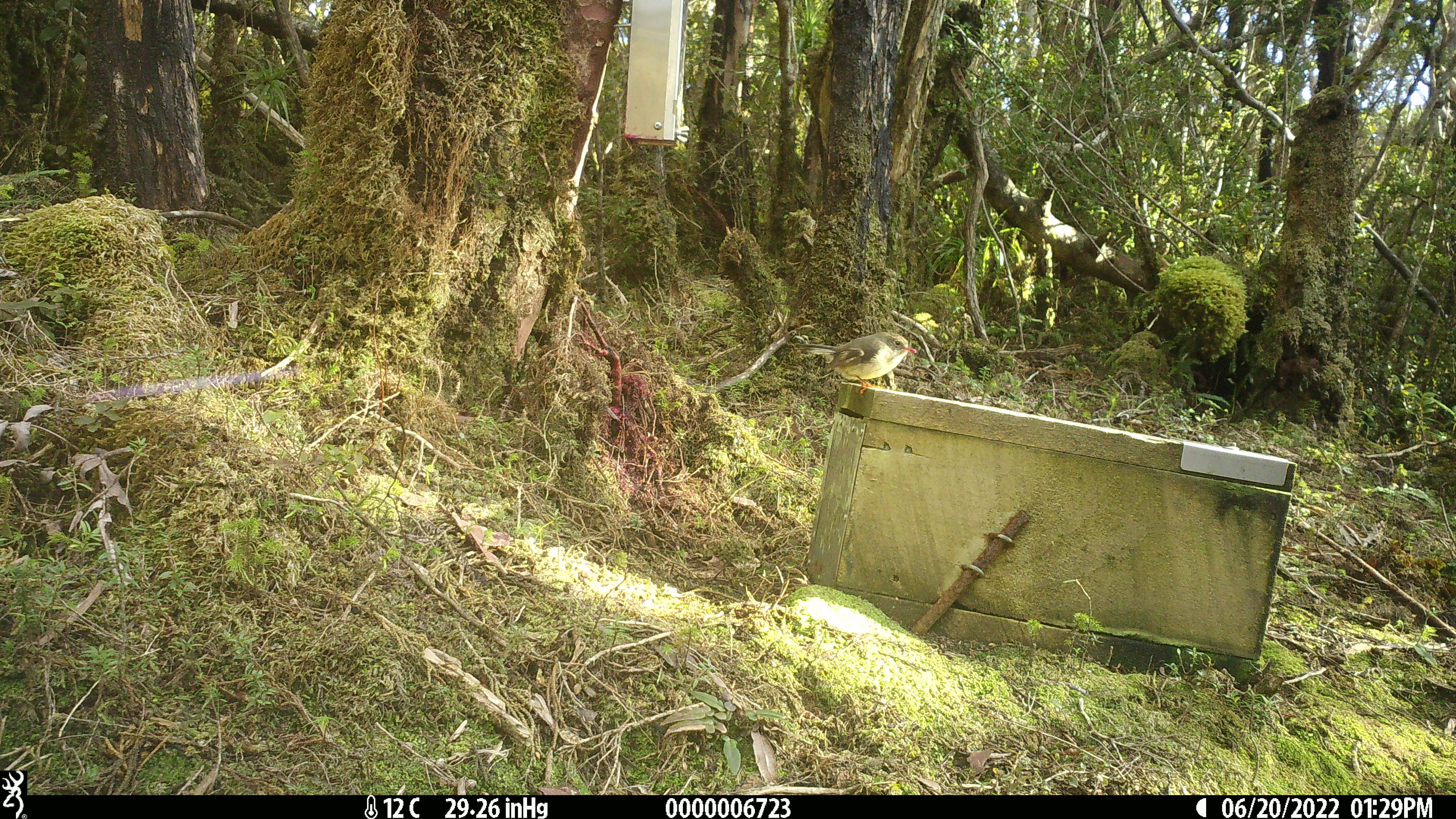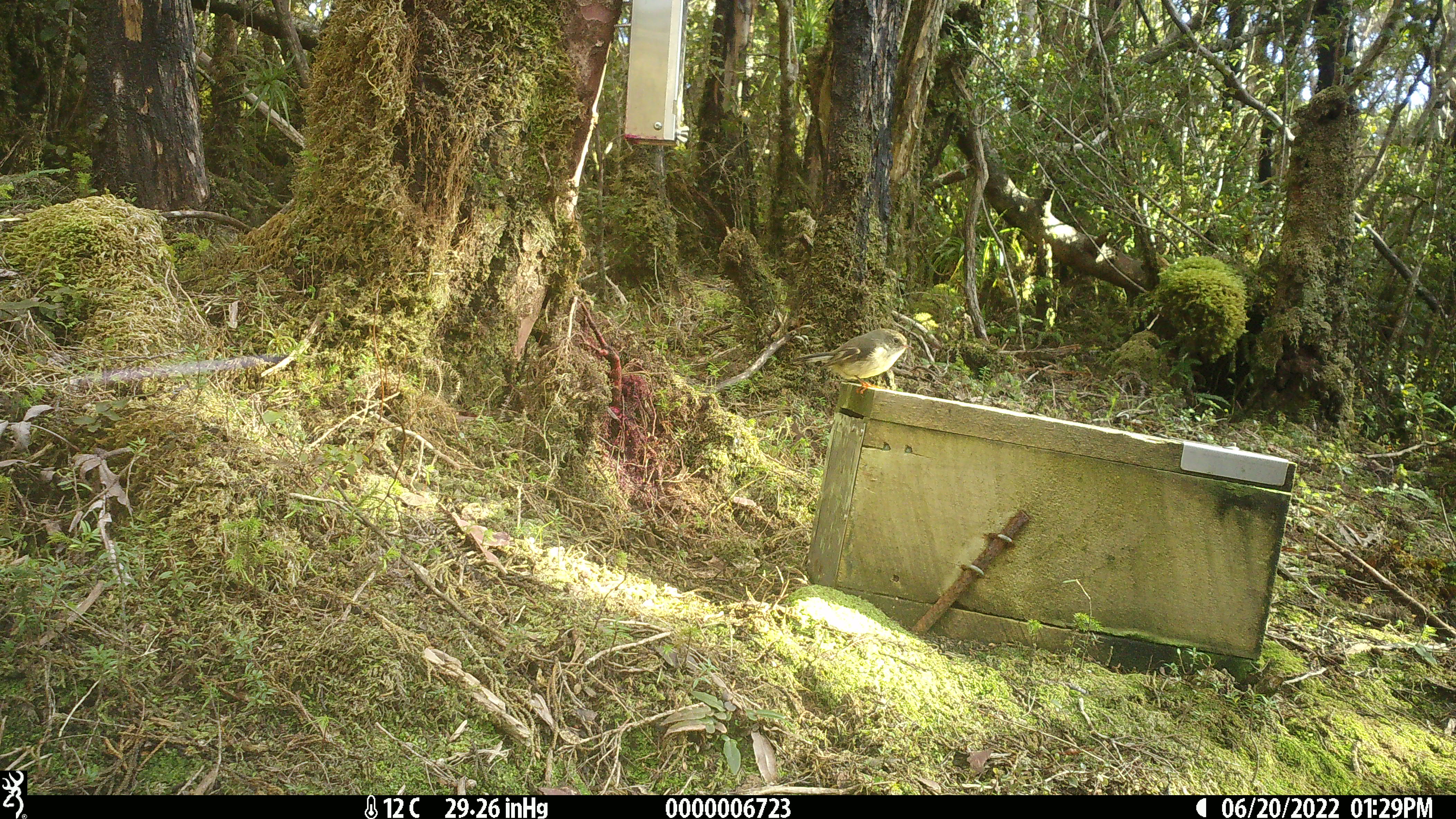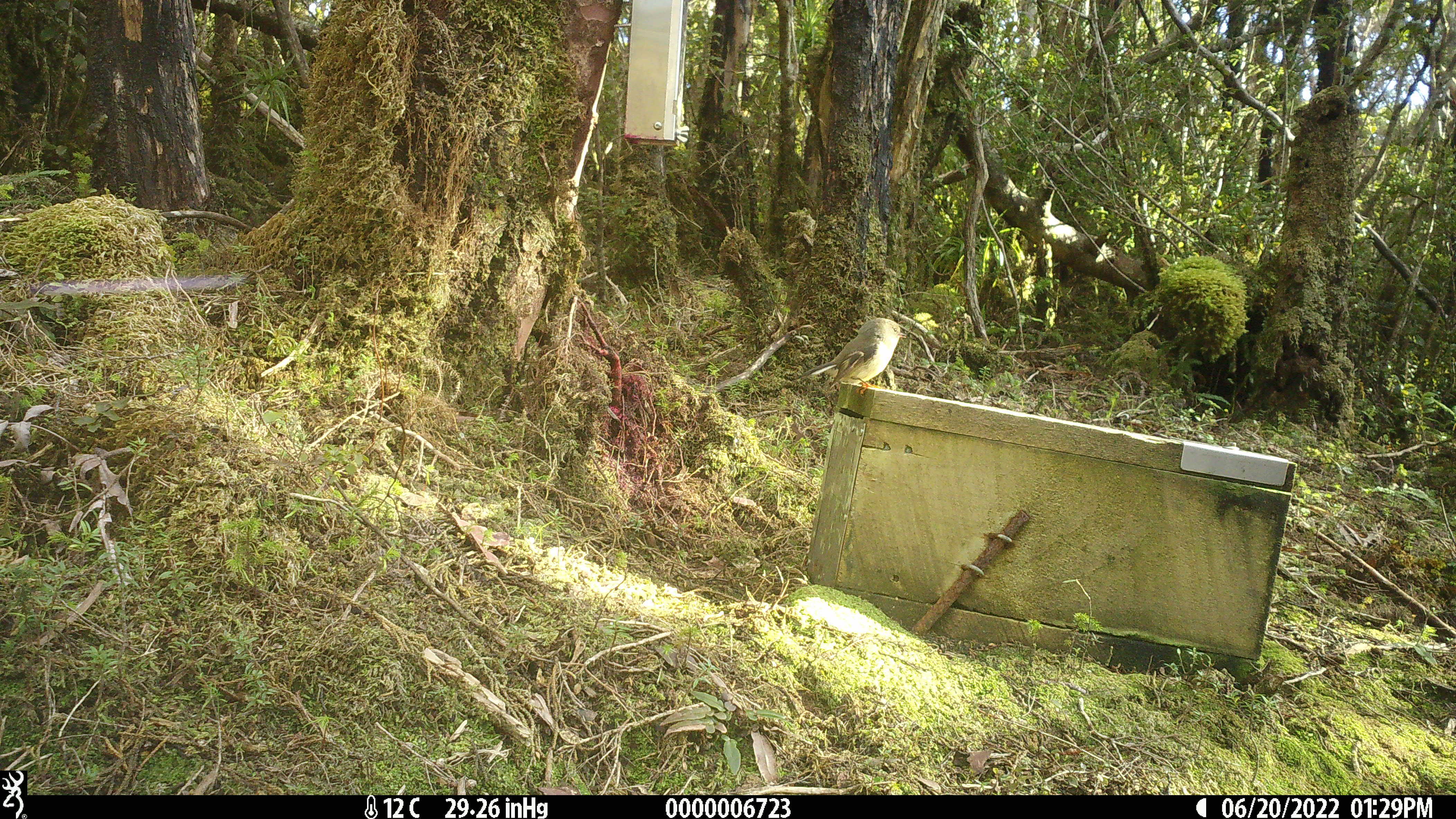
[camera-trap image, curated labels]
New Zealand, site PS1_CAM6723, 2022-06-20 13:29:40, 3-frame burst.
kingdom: Animalia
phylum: Chordata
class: Aves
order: Passeriformes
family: Petroicidae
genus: Petroica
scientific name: Petroica macrocephala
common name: tomtit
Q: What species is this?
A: Tomtit (Petroica macrocephala).